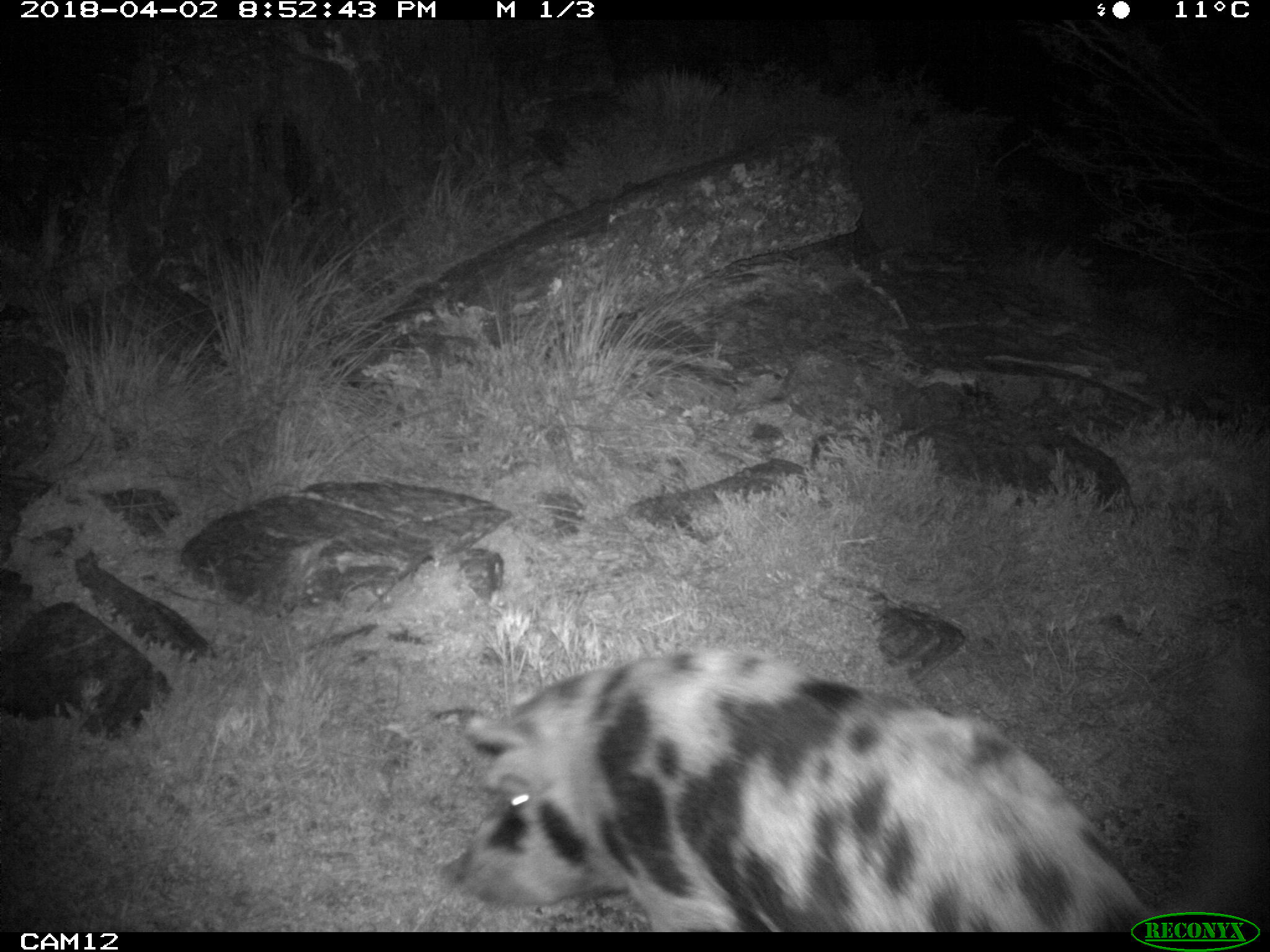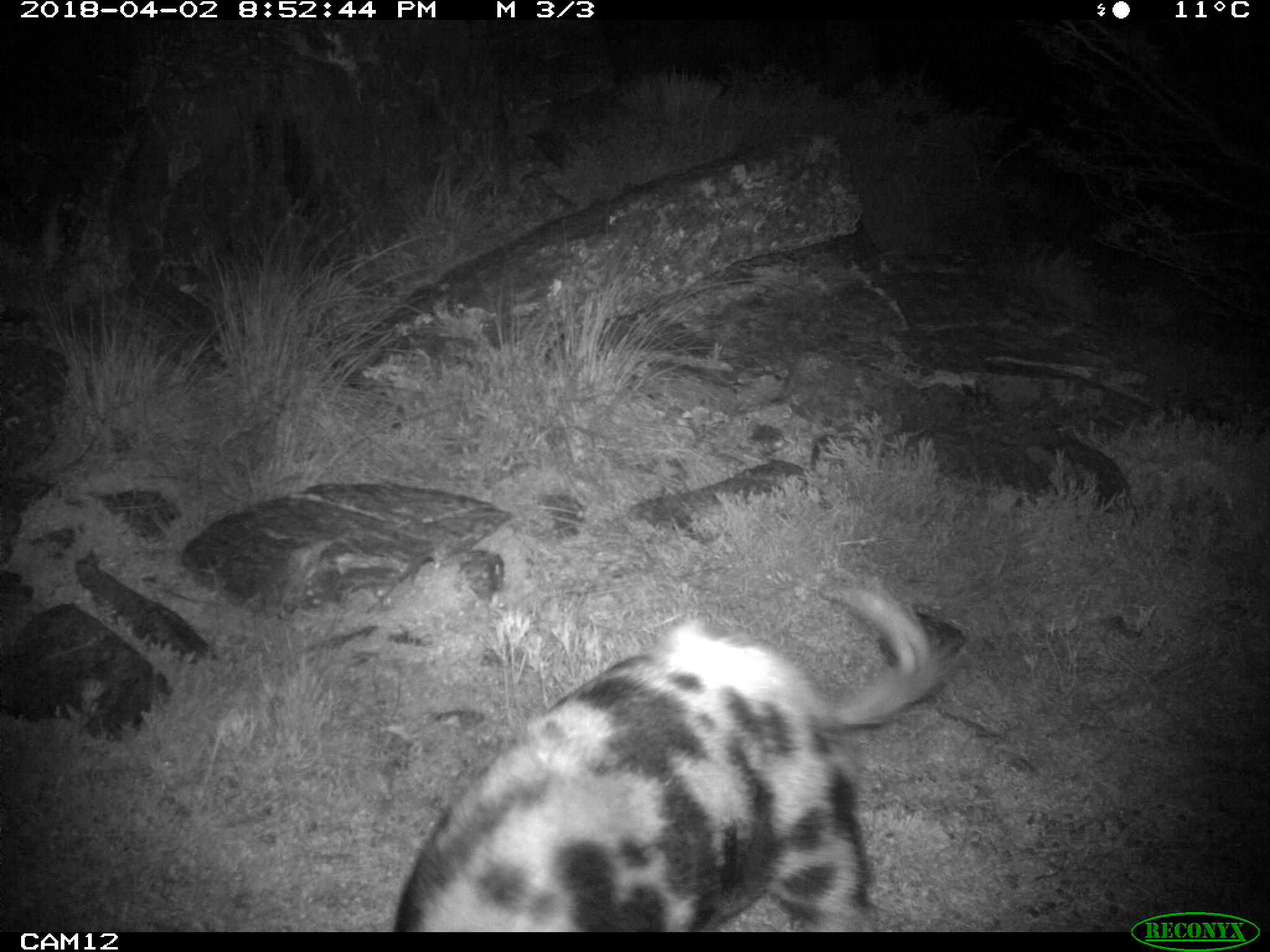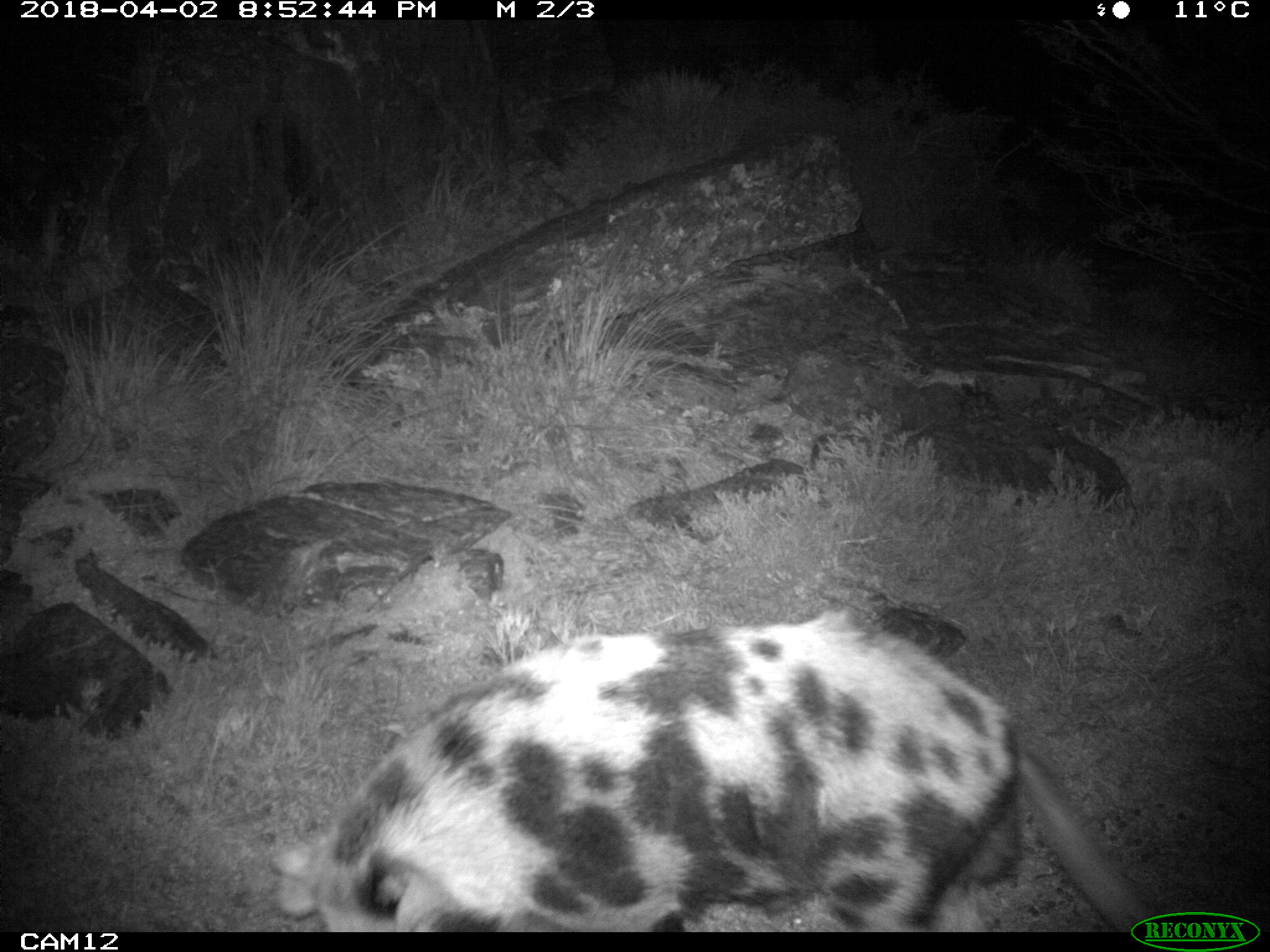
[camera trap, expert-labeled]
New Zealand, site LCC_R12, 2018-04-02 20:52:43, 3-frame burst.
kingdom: Animalia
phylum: Chordata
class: Mammalia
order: Artiodactyla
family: Suidae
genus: Sus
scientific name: Sus scrofa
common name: pig